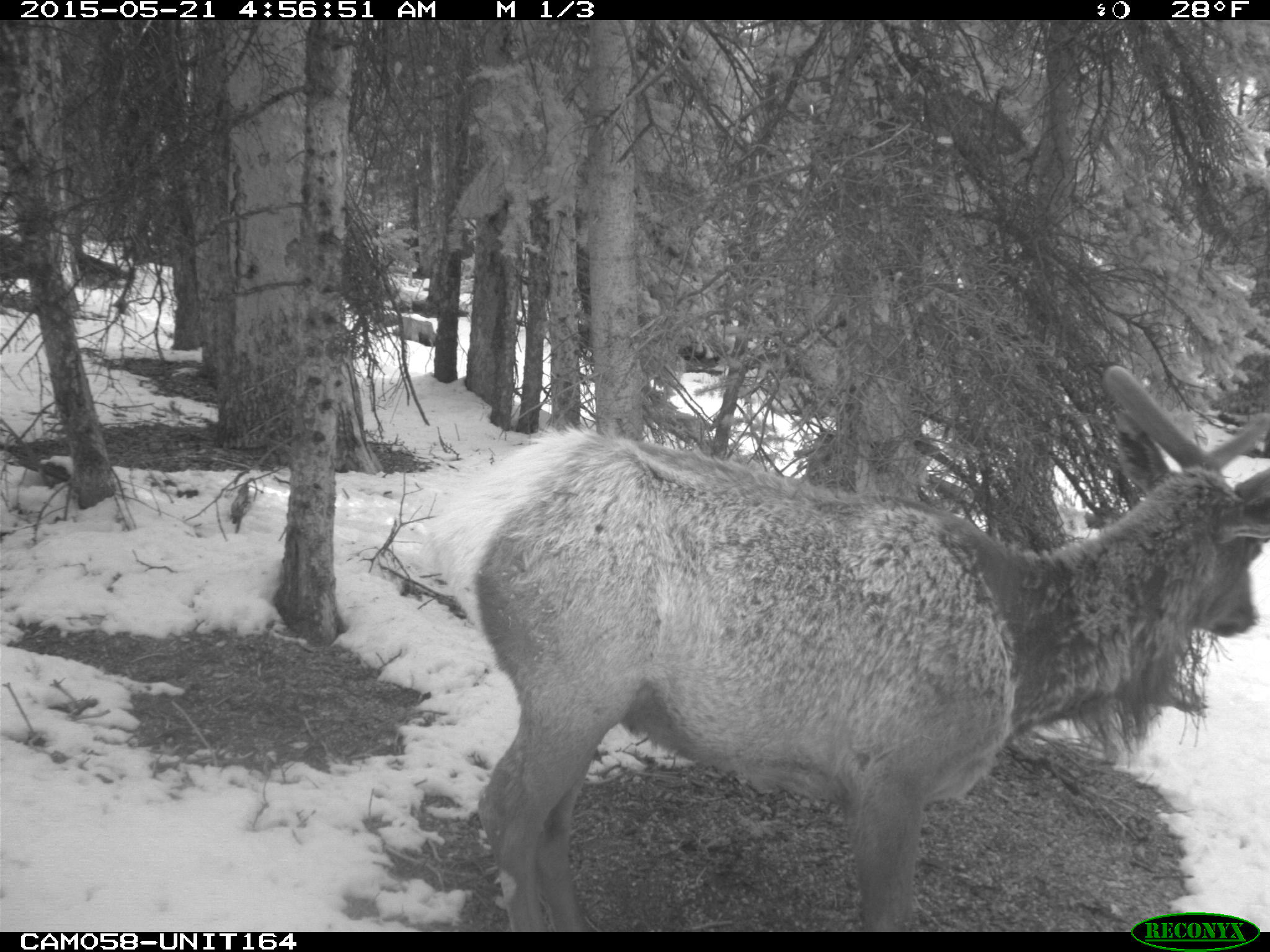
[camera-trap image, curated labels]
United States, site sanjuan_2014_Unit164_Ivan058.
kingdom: Animalia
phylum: Chordata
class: Mammalia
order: Artiodactyla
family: Cervidae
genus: Cervus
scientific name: Cervus elaphus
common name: red deer